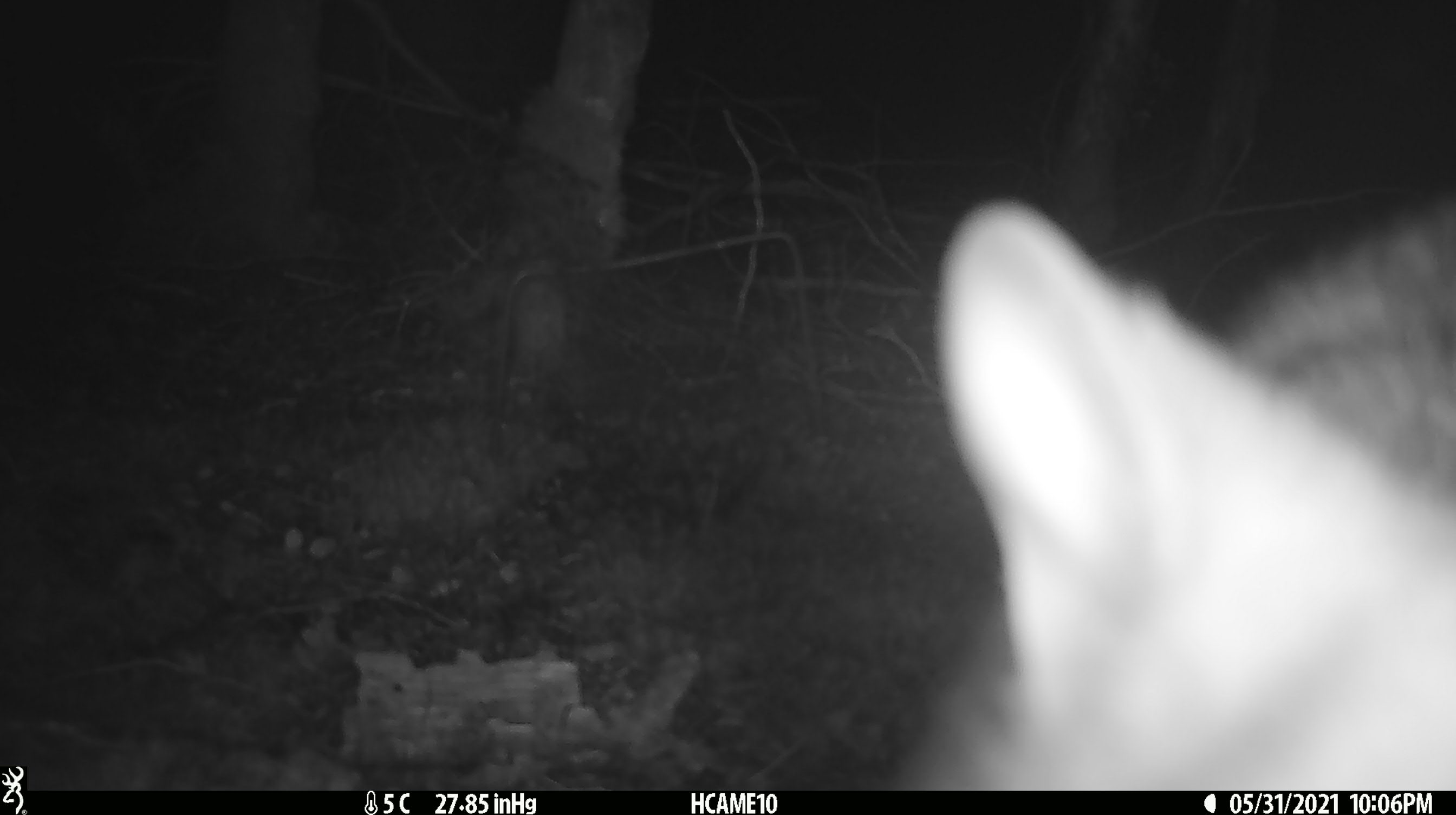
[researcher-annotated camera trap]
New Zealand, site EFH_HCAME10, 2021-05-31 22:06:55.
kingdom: Animalia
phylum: Chordata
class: Mammalia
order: Diprotodontia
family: Phalangeridae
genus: Trichosurus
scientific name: Trichosurus vulpecula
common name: common brushtail possum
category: possum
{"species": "possum (common brushtail possum) (Trichosurus vulpecula)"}